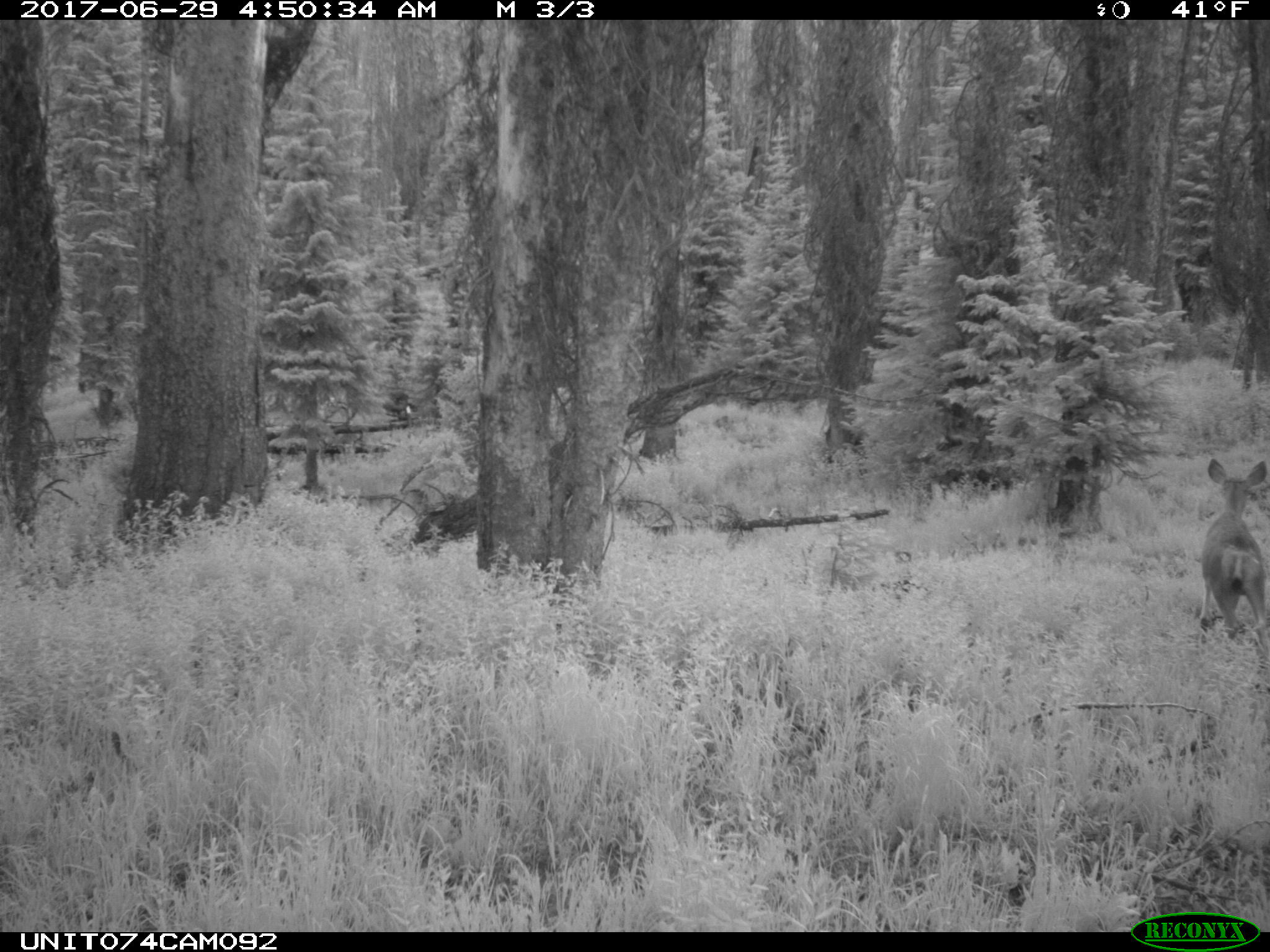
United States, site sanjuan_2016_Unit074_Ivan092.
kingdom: Animalia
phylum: Chordata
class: Mammalia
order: Artiodactyla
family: Cervidae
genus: Odocoileus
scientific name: Odocoileus hemionus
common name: mule deer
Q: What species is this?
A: Odocoileus hemionus (mule deer).